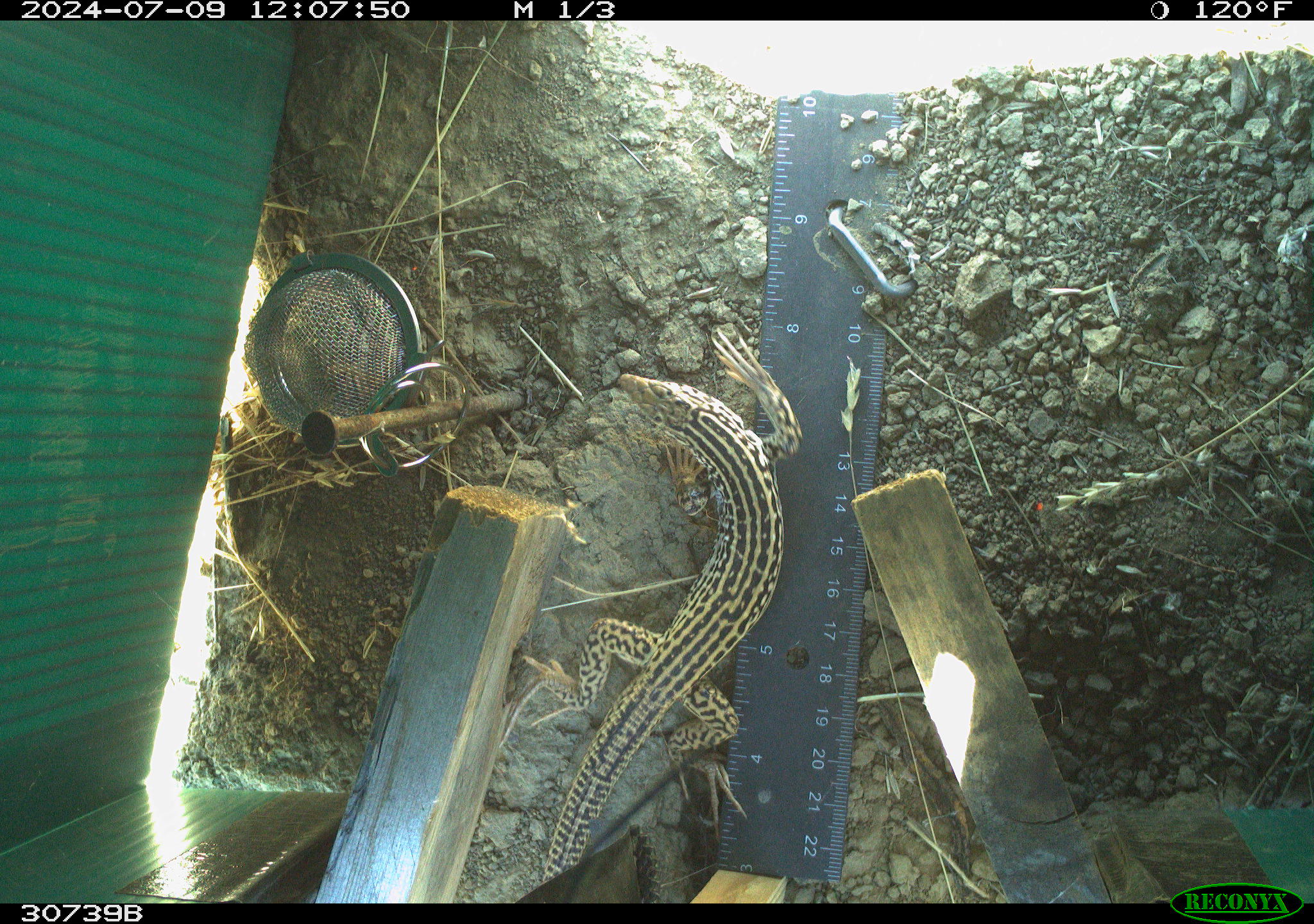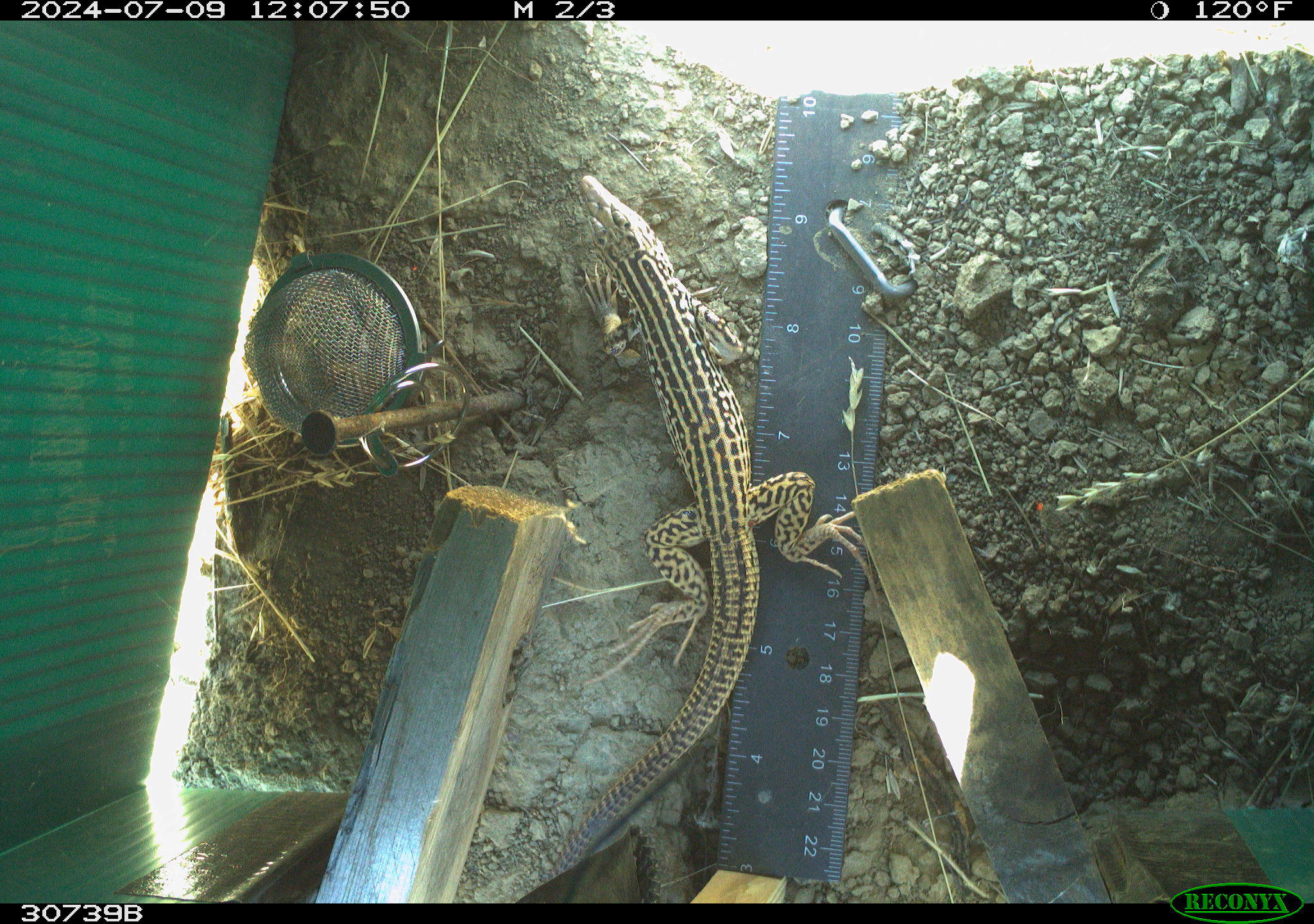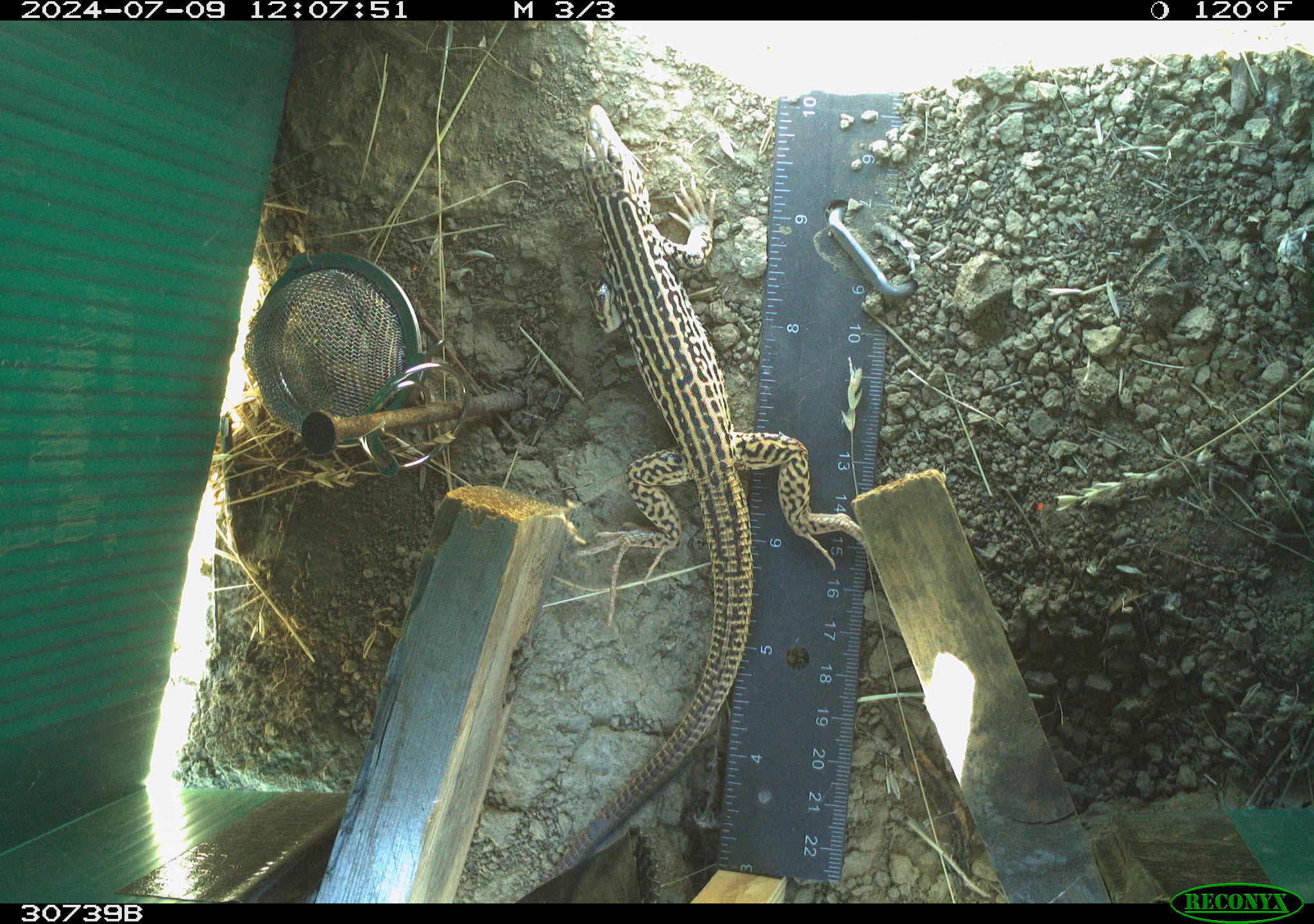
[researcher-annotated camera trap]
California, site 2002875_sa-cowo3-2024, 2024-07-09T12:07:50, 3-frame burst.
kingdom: Animalia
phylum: Chordata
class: Reptilia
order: Squamata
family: Teiidae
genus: Aspidoscelis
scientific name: Aspidoscelis tigris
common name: western whiptail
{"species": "western whiptail (Aspidoscelis tigris)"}